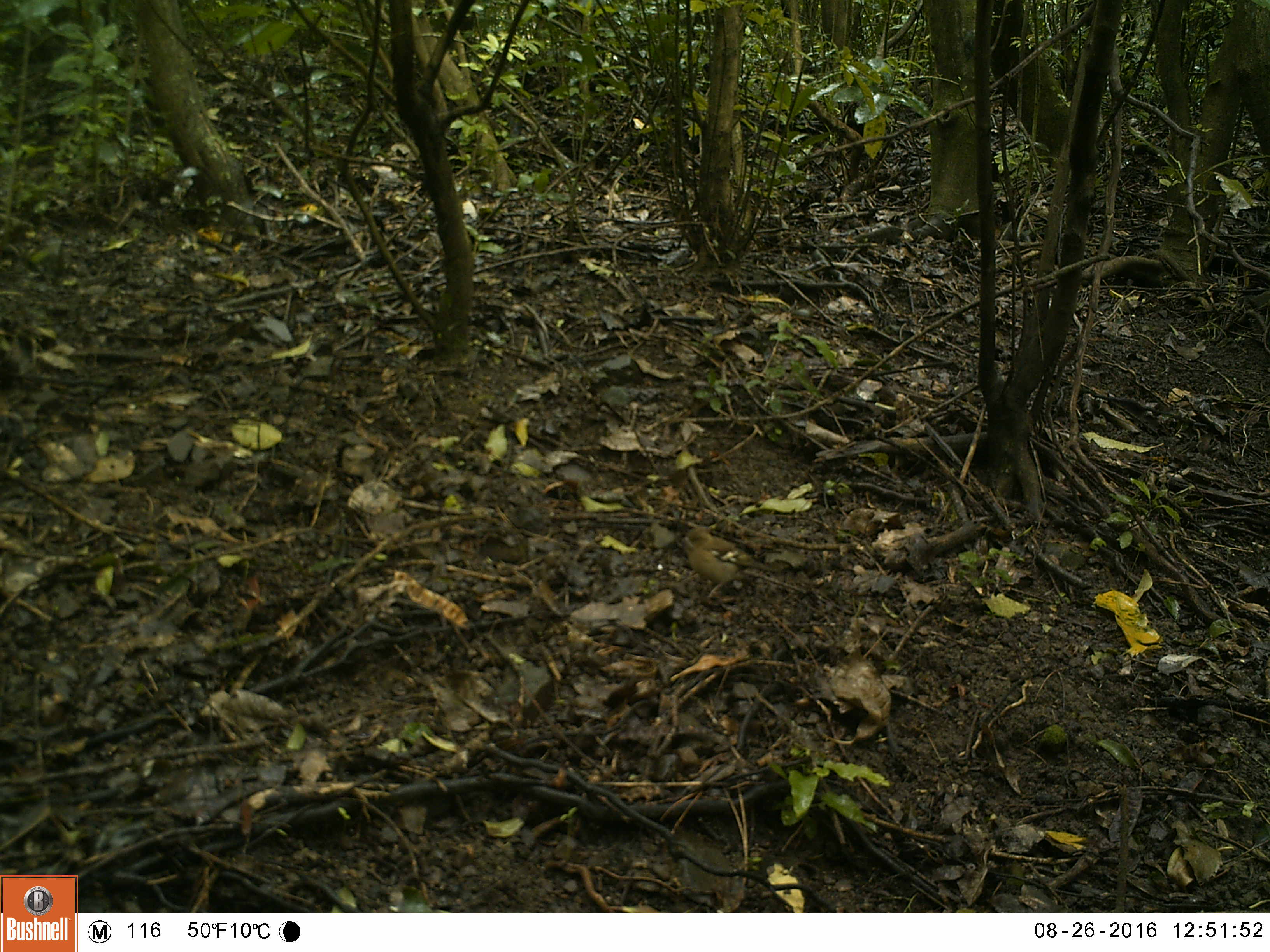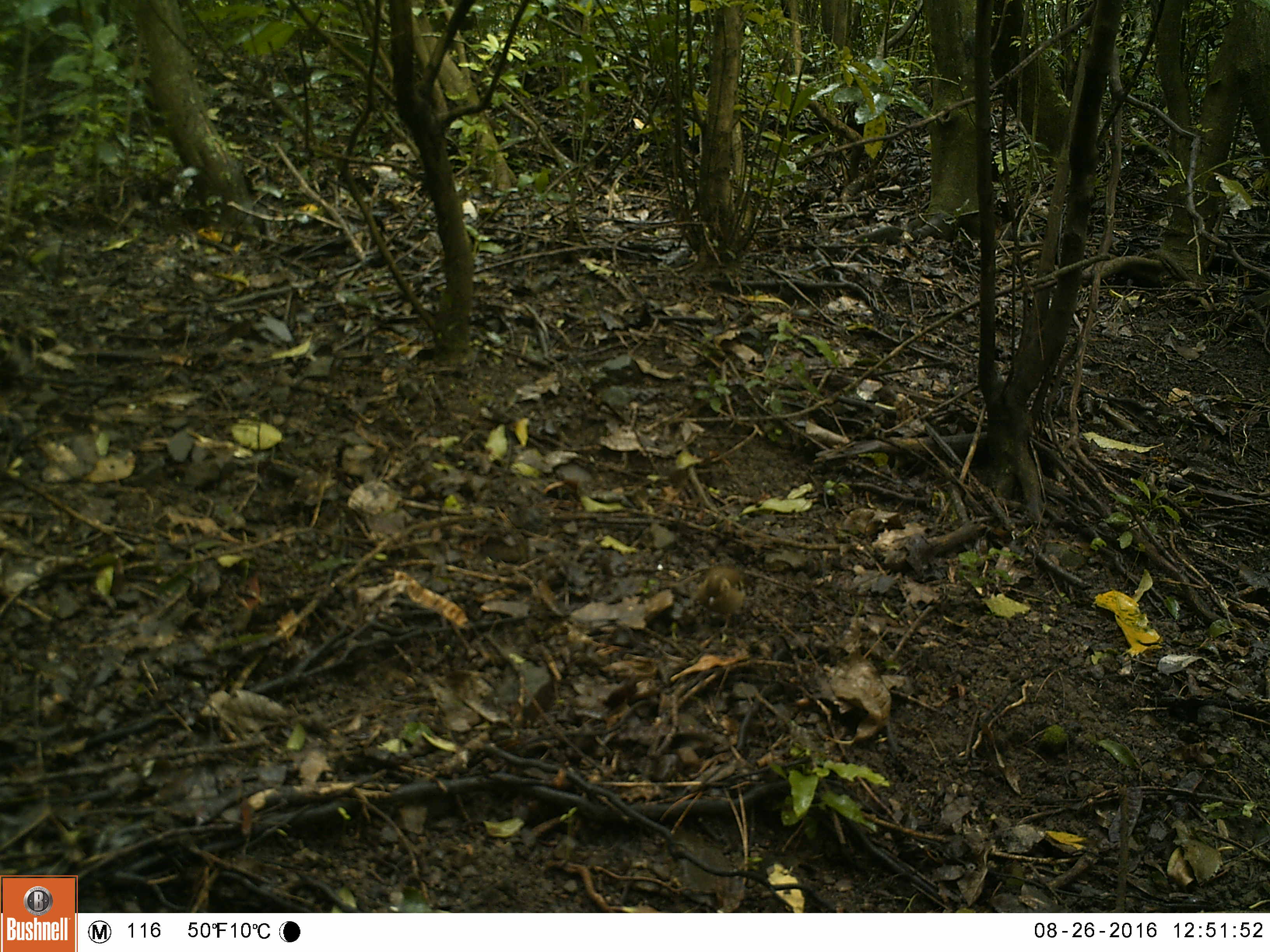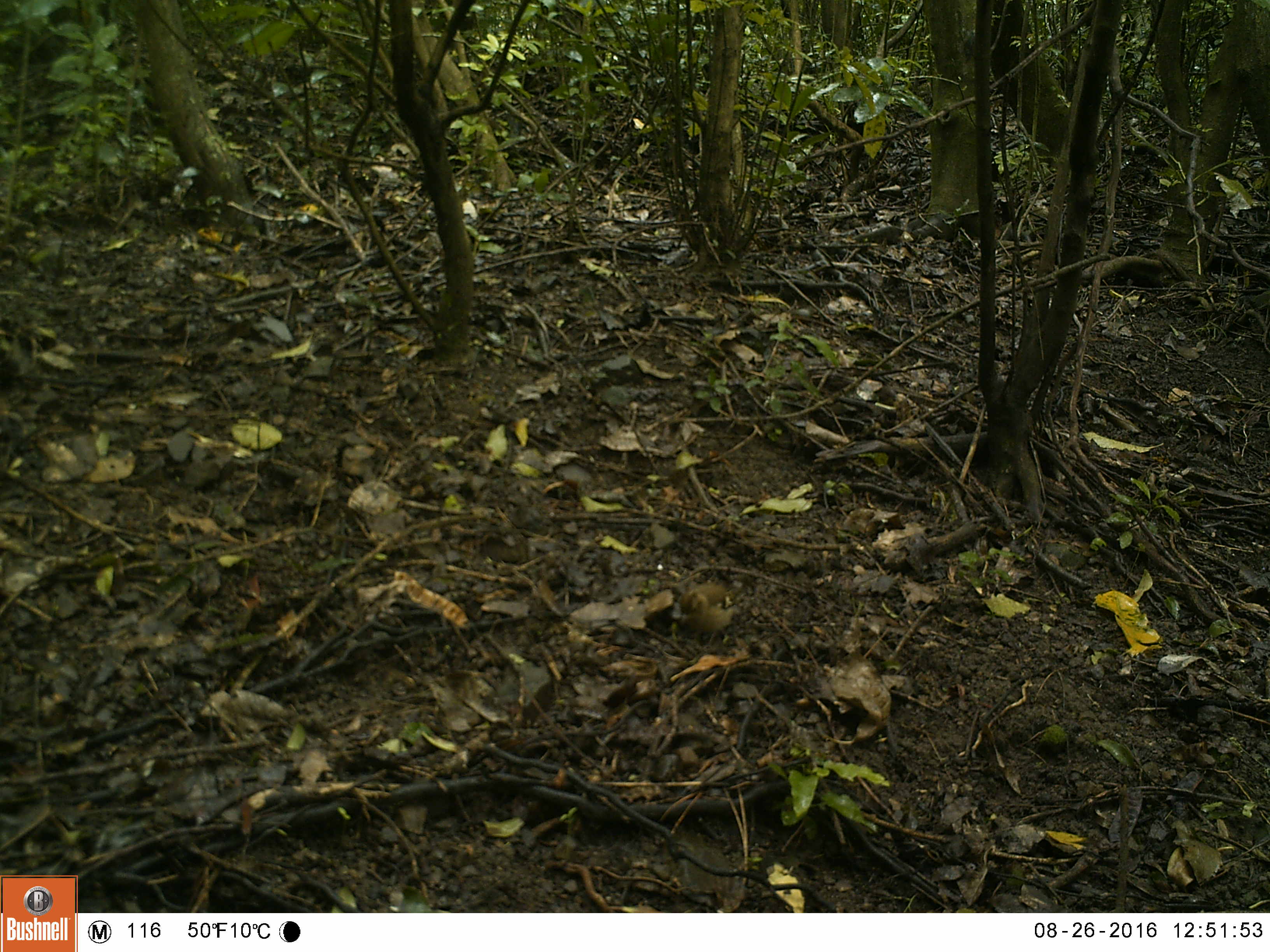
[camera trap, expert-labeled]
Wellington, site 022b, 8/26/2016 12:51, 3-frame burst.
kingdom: Animalia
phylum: Chordata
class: Aves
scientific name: Aves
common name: bird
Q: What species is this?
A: Bird (Aves).